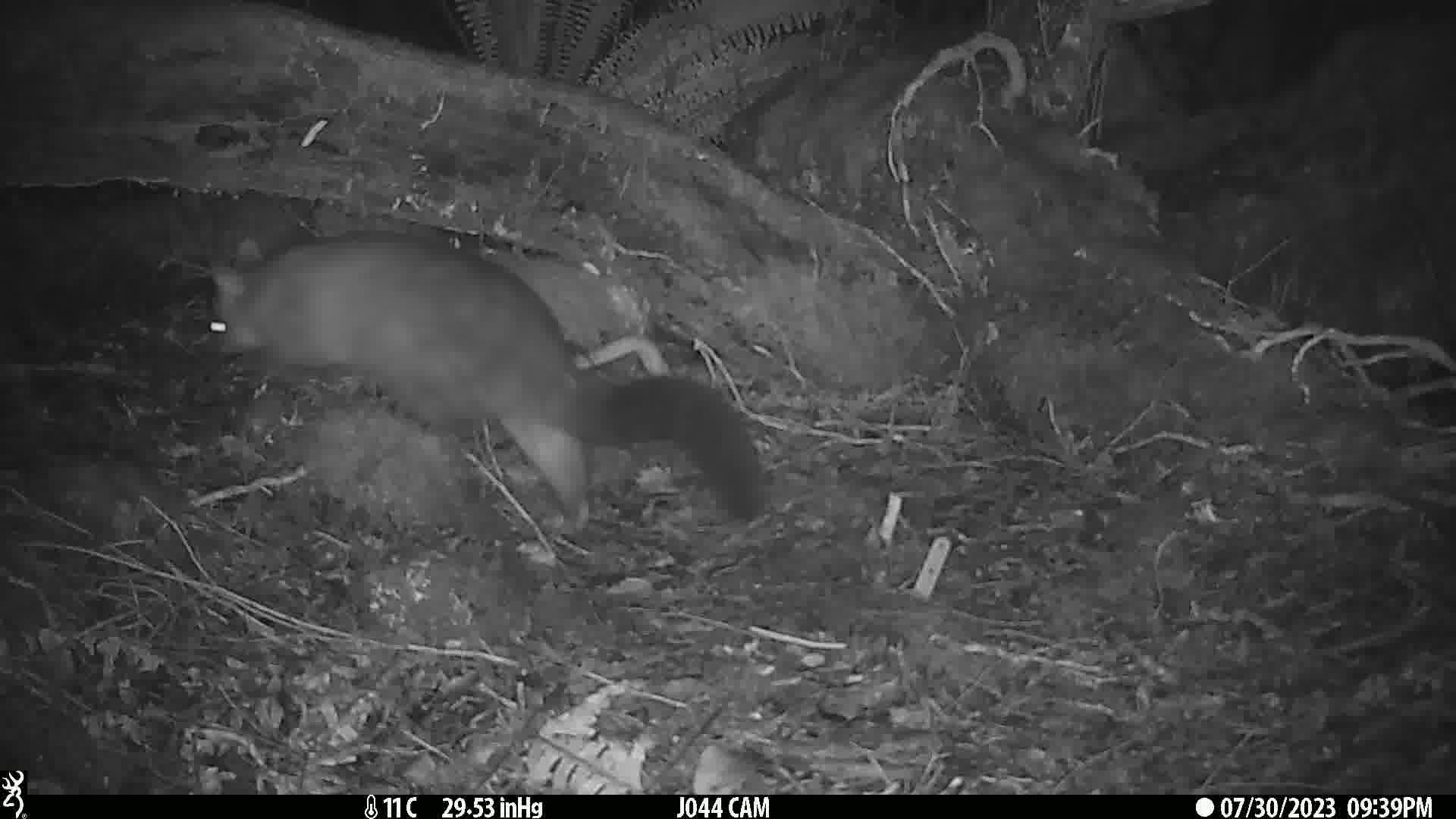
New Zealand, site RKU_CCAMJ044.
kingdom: Animalia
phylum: Chordata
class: Mammalia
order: Diprotodontia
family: Phalangeridae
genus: Trichosurus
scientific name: Trichosurus vulpecula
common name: common brushtail possum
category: possum